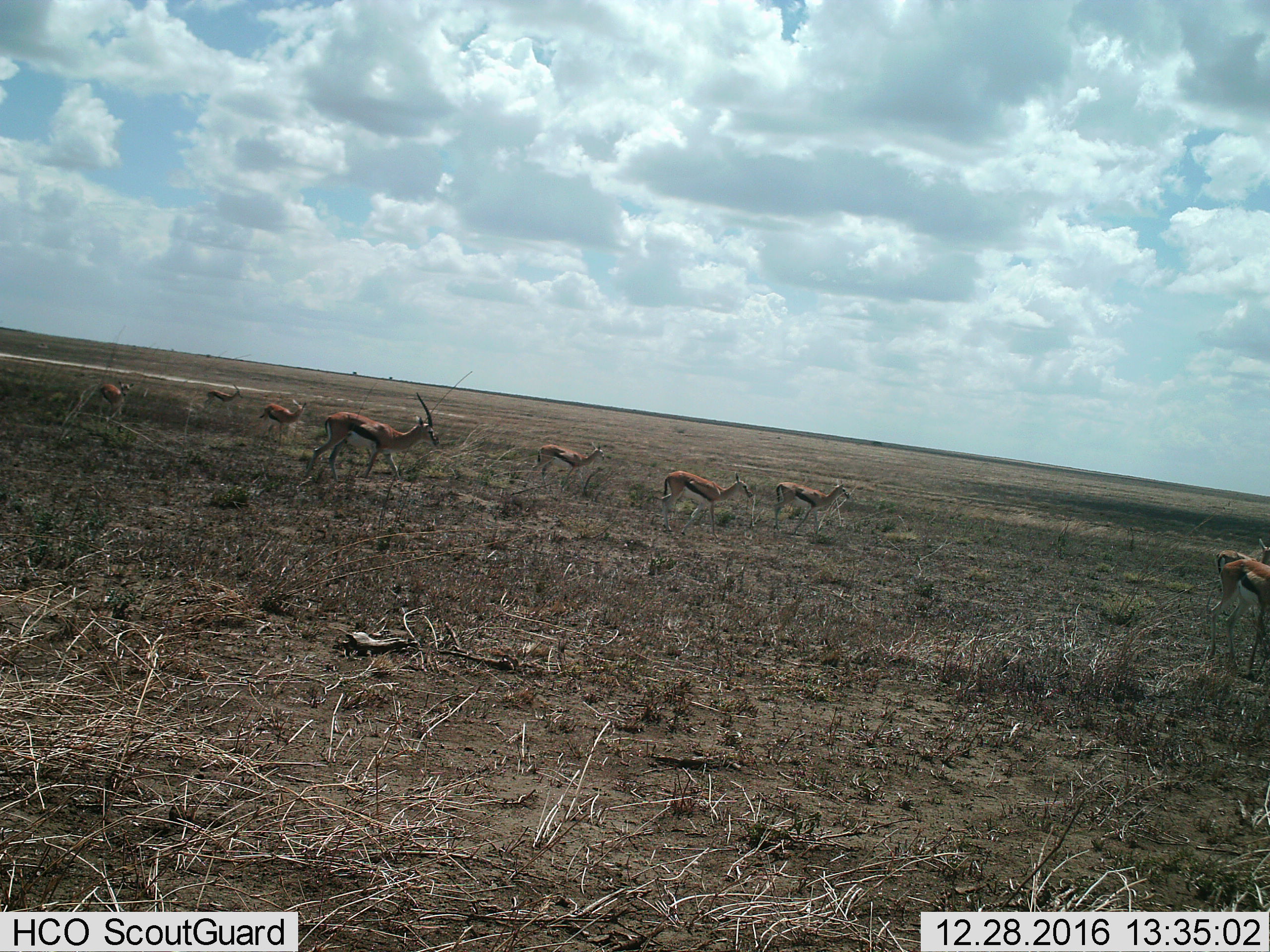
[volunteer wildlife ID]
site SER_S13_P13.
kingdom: Animalia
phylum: Chordata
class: Mammalia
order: Artiodactyla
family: Bovidae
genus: Eudorcas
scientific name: Eudorcas thomsonii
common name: thomson's gazelle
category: gazellethomsons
Gazellethomsons (thomson's gazelle) (Eudorcas thomsonii), count 9. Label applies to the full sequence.